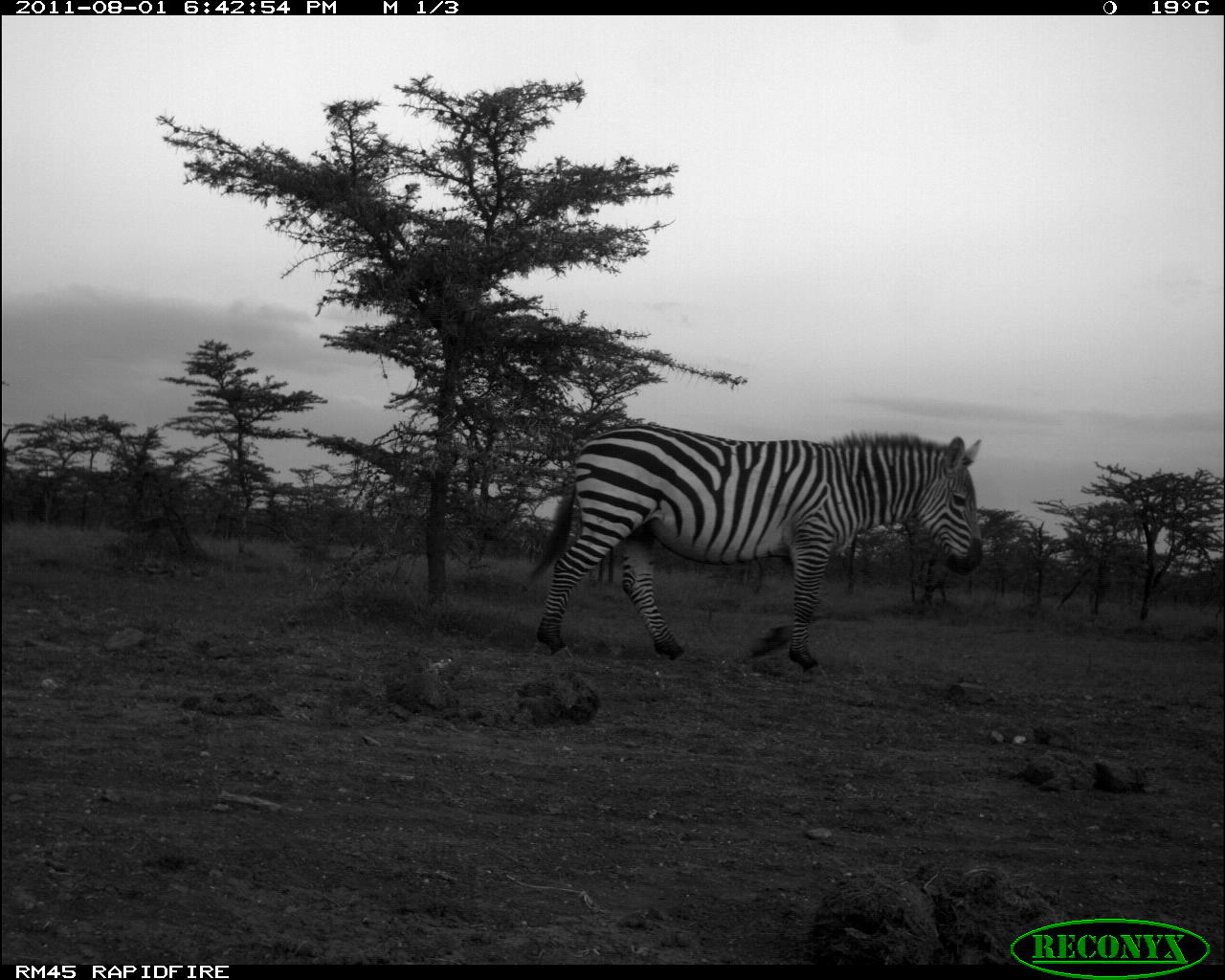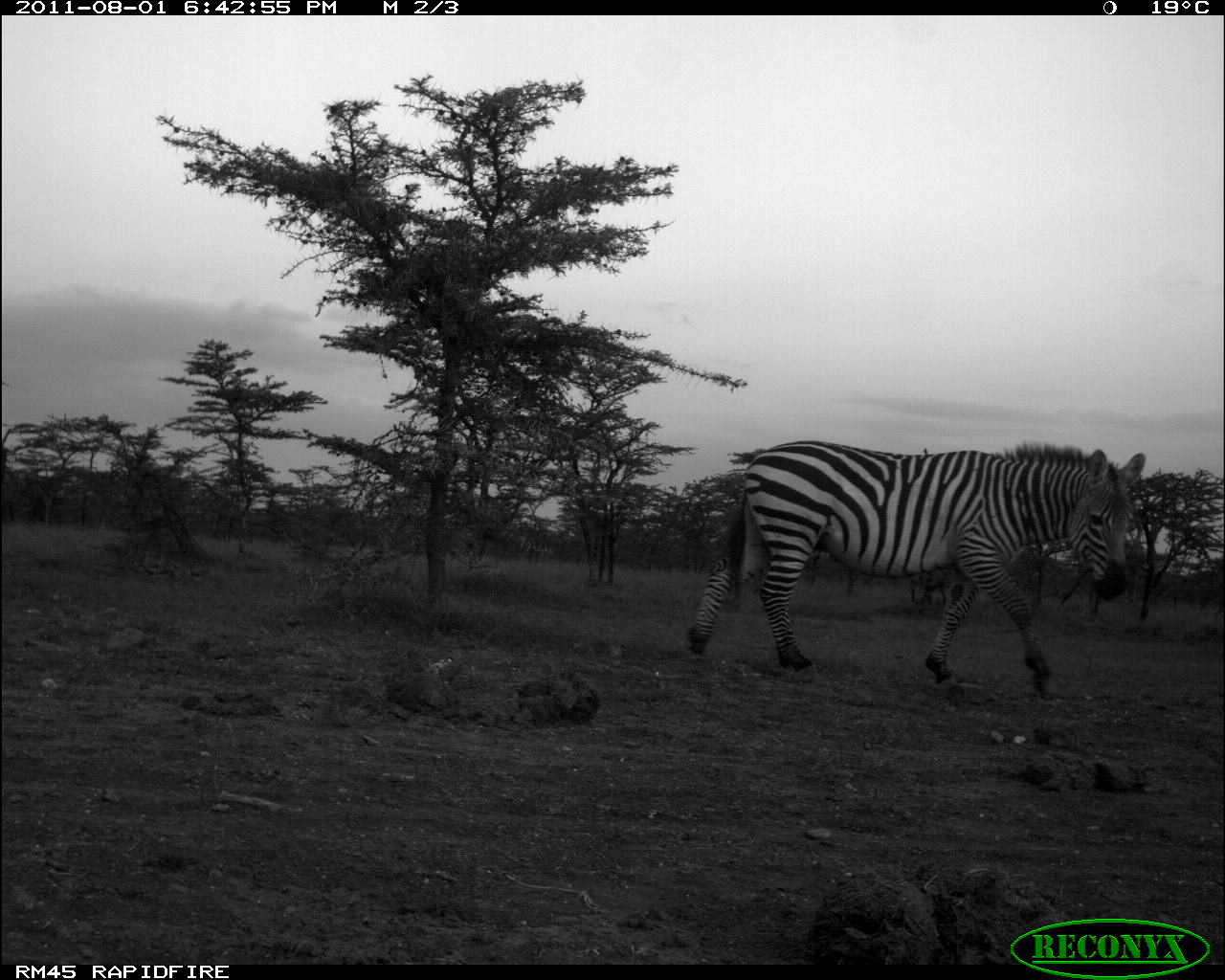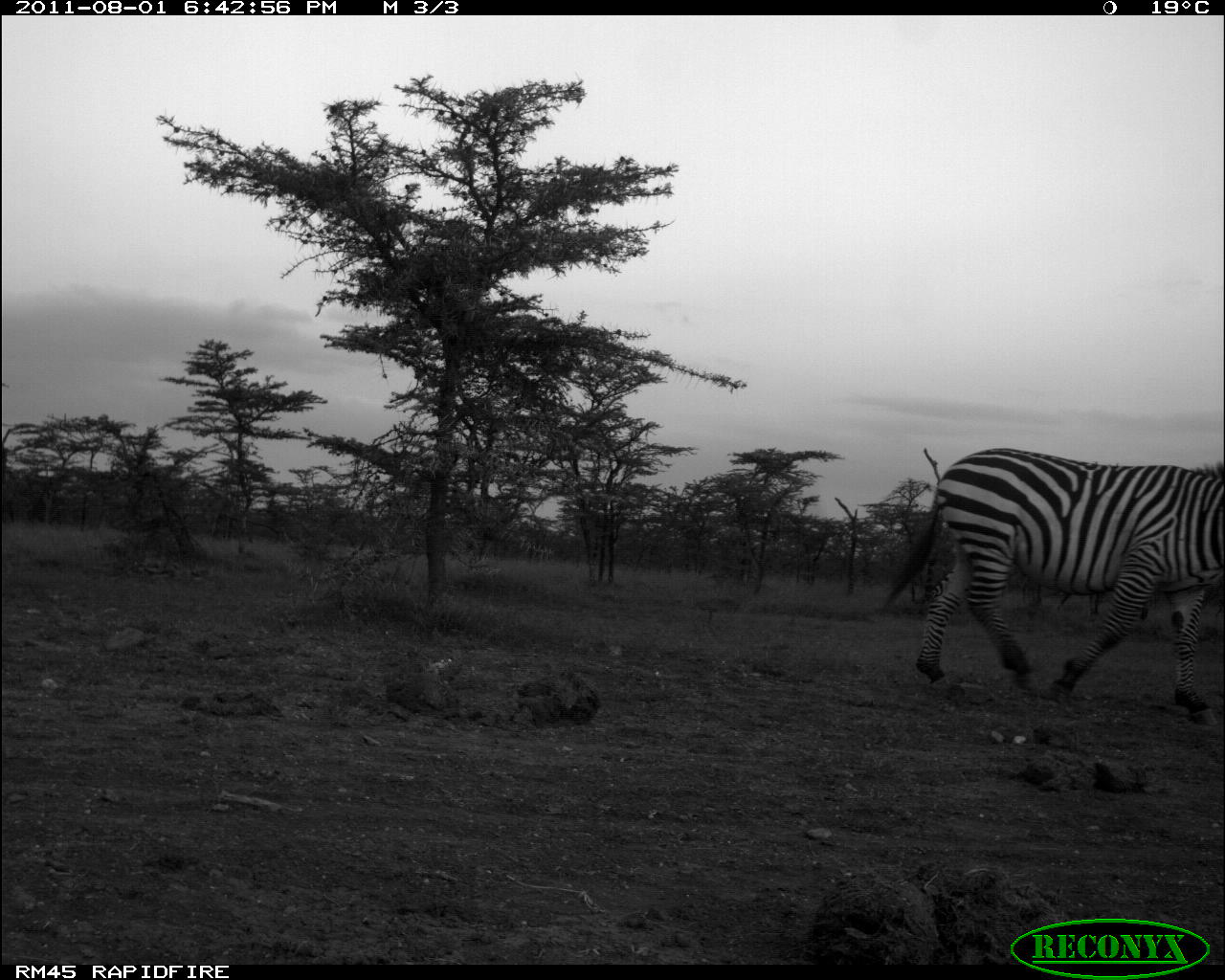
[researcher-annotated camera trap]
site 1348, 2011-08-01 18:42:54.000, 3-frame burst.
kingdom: Animalia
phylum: Chordata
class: Mammalia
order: Perissodactyla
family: Equidae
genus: Equus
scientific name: Equus quagga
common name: plains zebra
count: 1